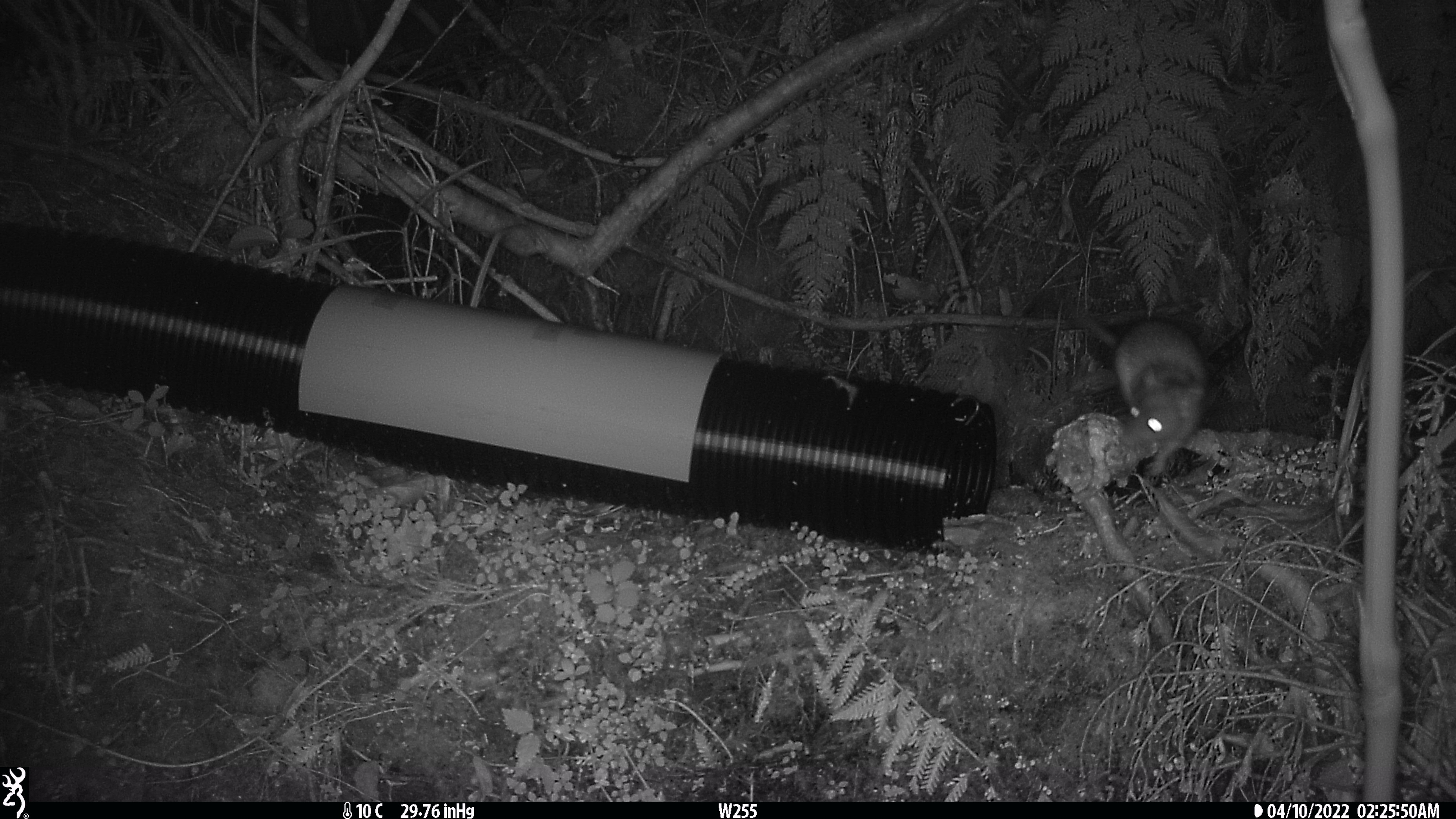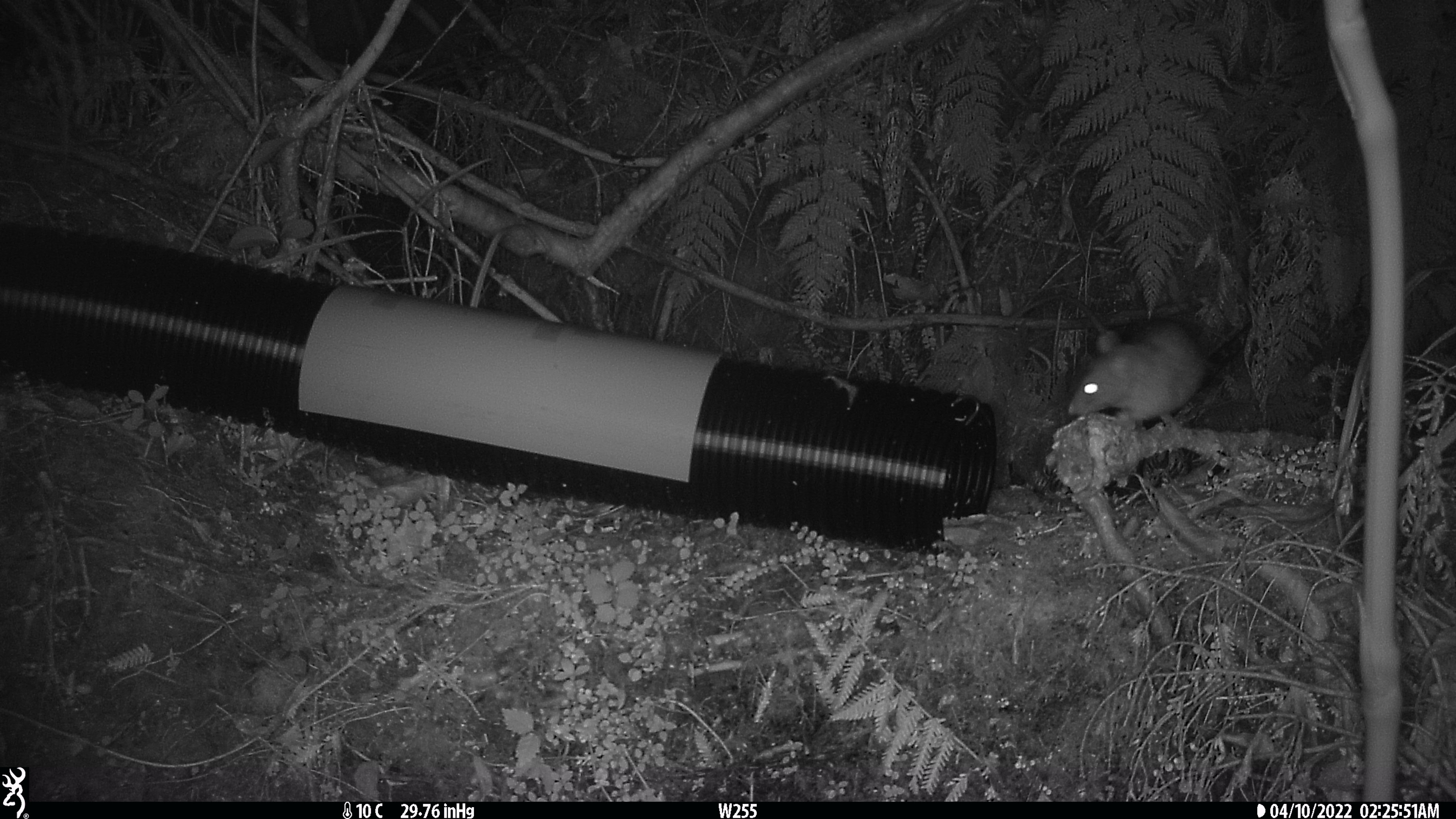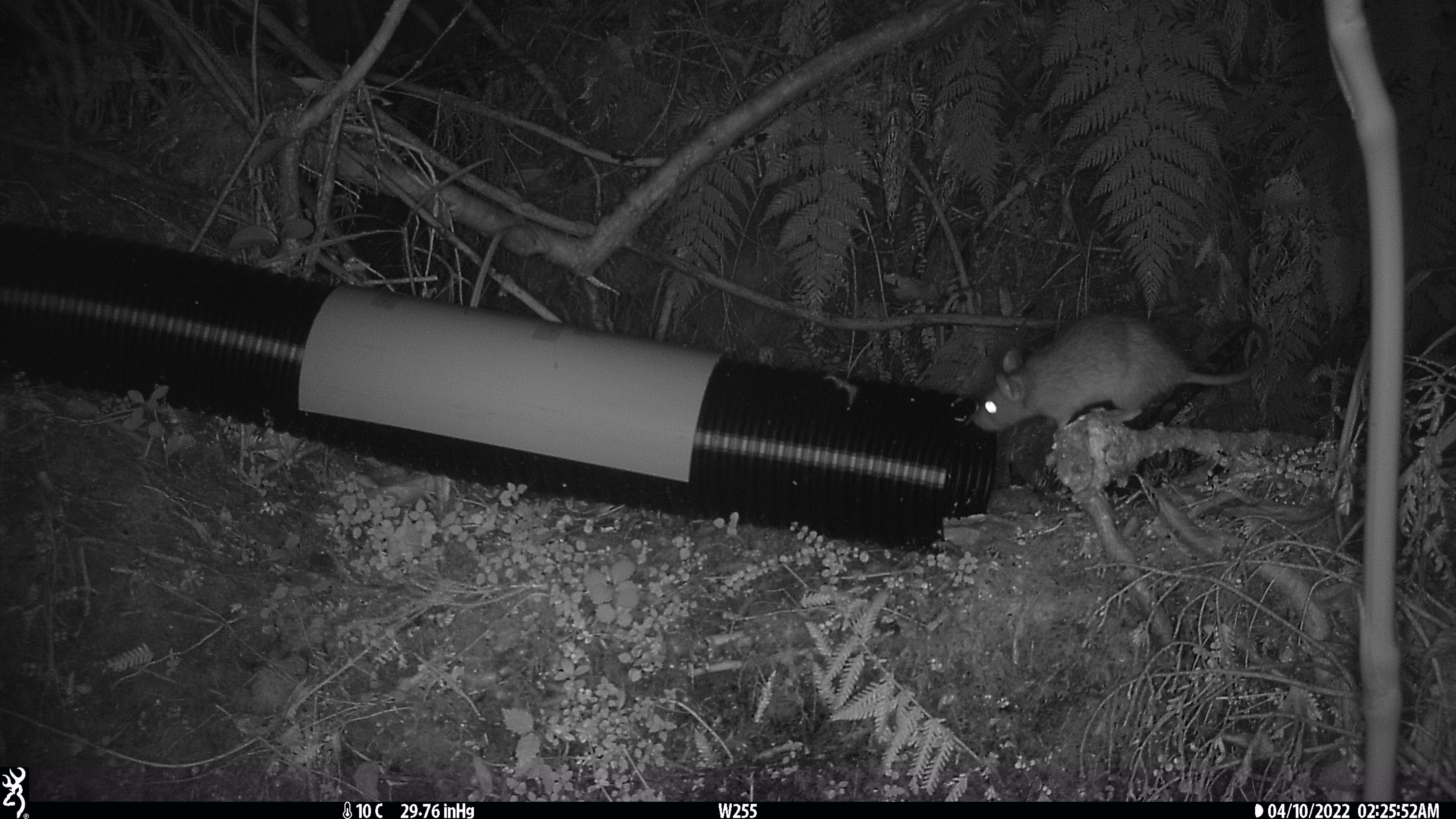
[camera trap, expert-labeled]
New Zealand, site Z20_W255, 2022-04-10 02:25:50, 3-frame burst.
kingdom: Animalia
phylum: Chordata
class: Mammalia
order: Rodentia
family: Muridae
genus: Rattus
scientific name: Rattus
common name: rat